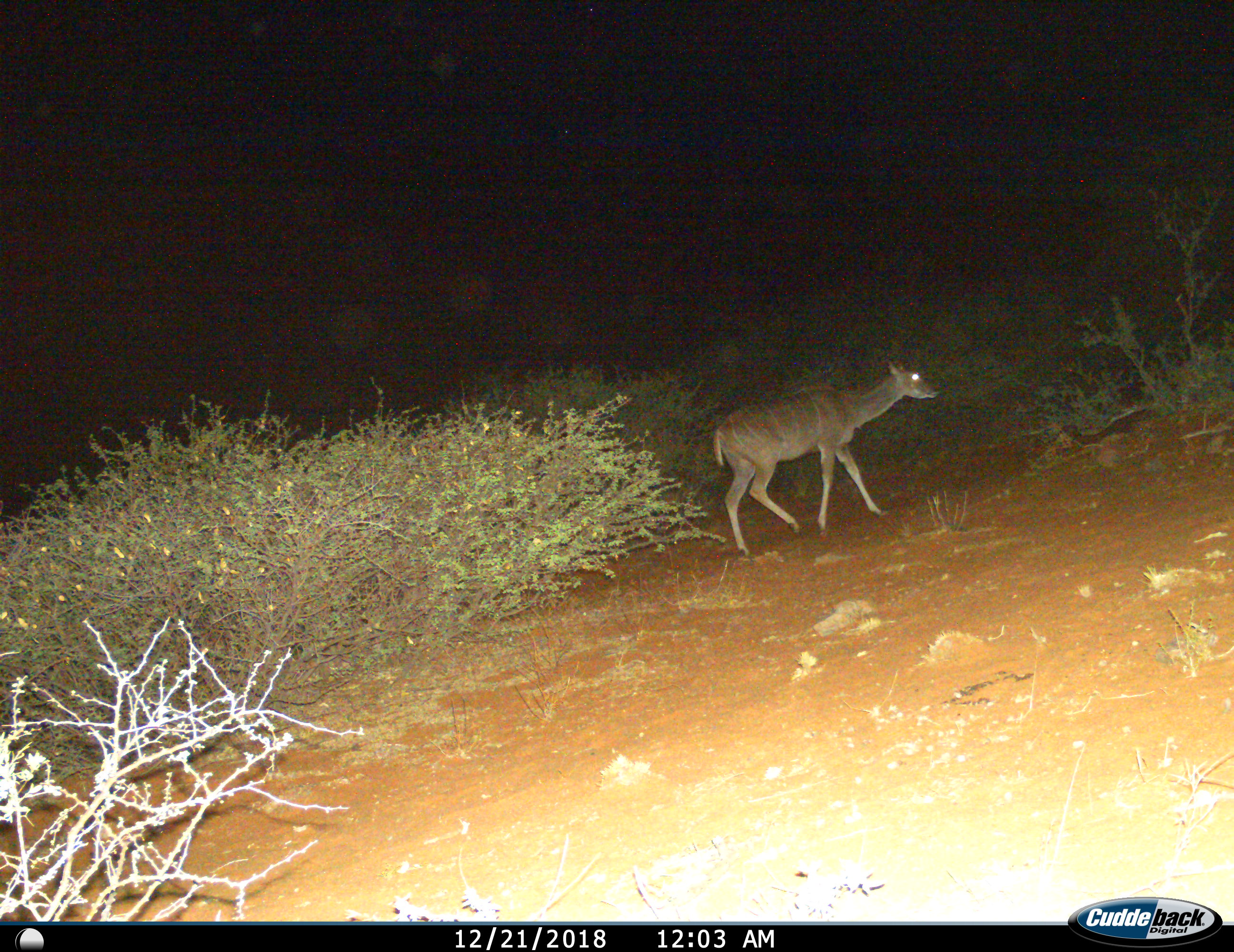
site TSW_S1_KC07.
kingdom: Animalia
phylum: Chordata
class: Mammalia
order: Artiodactyla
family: Bovidae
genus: Tragelaphus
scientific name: Tragelaphus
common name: kudu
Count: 1.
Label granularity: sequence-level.